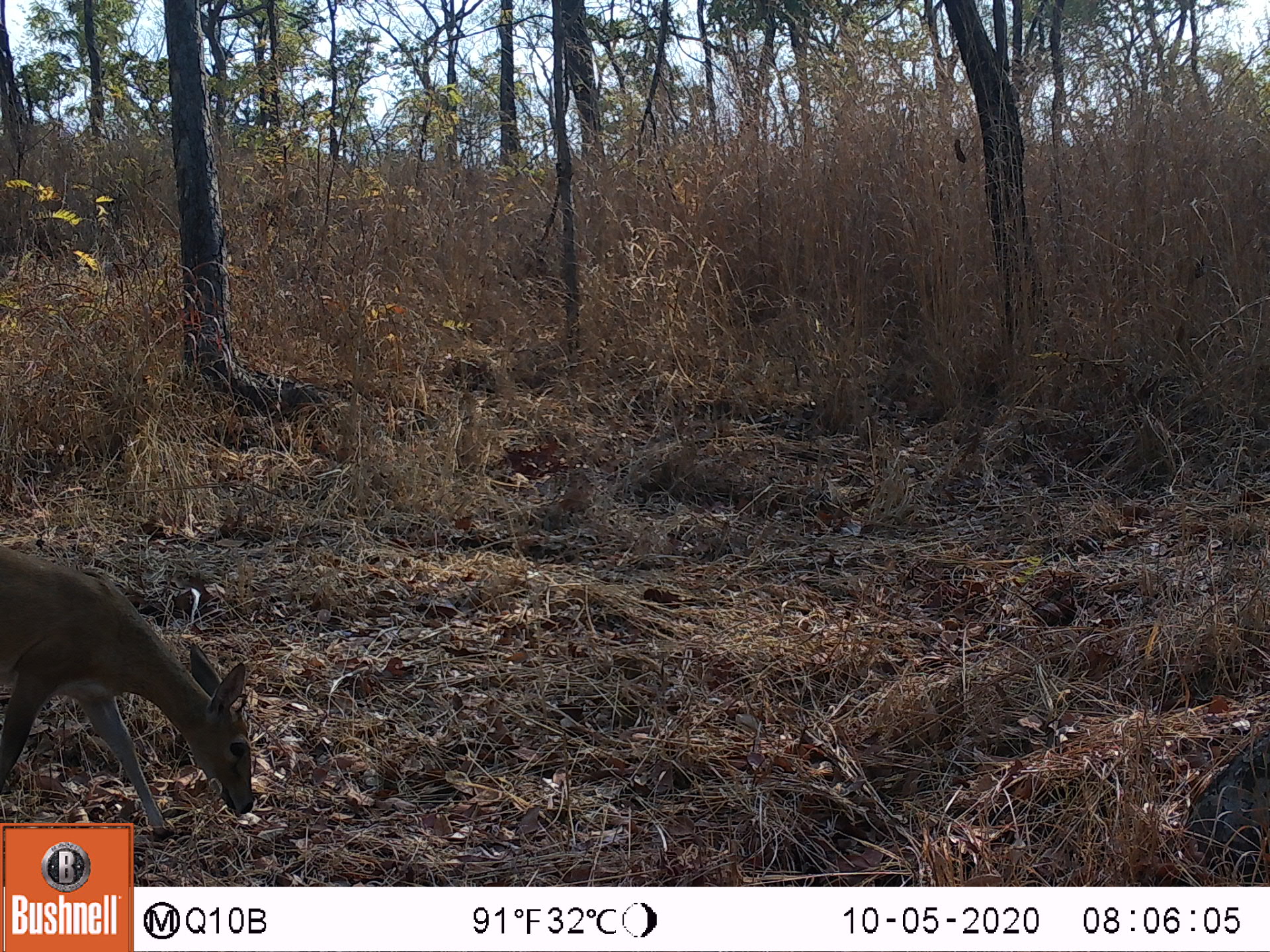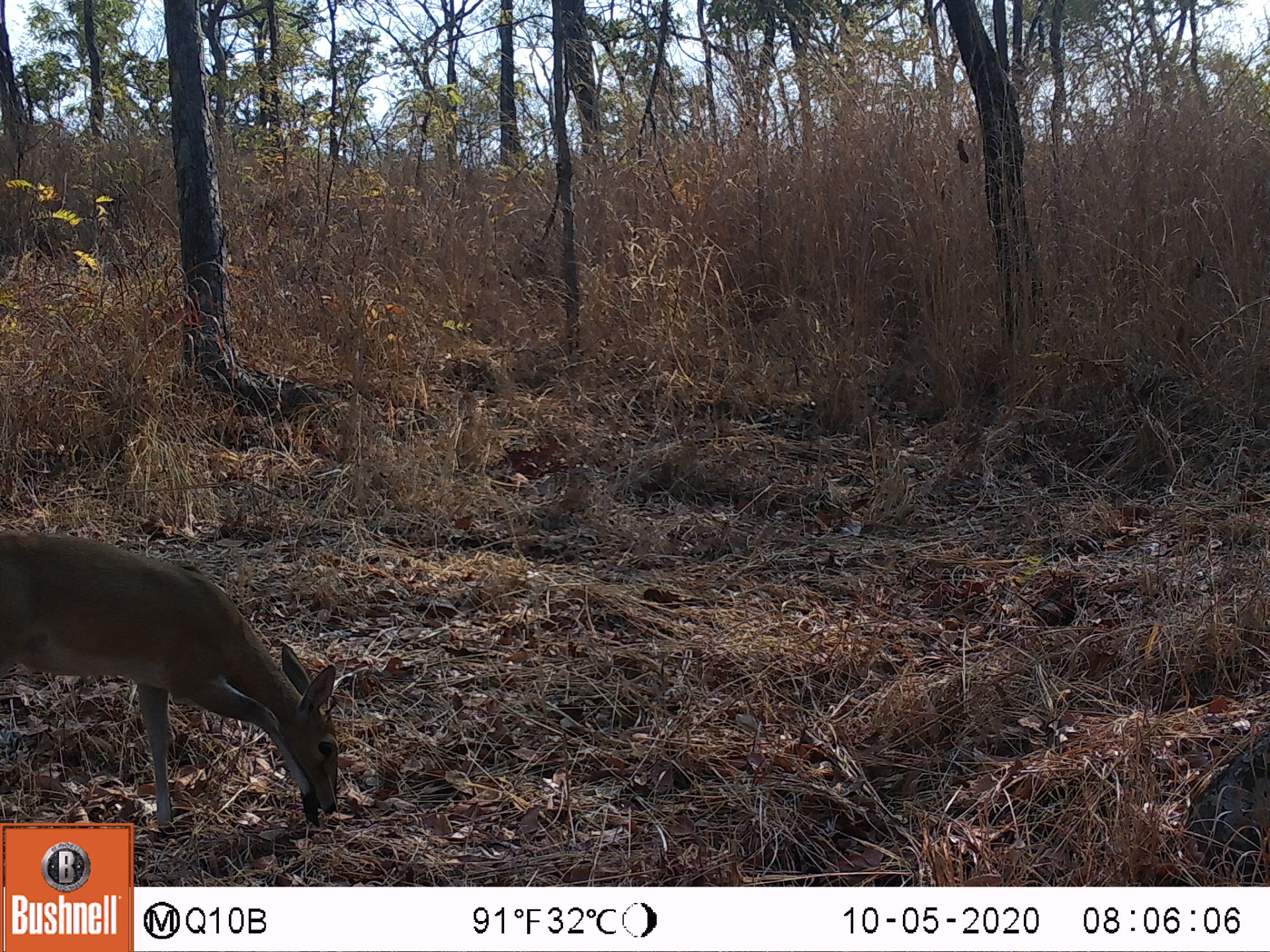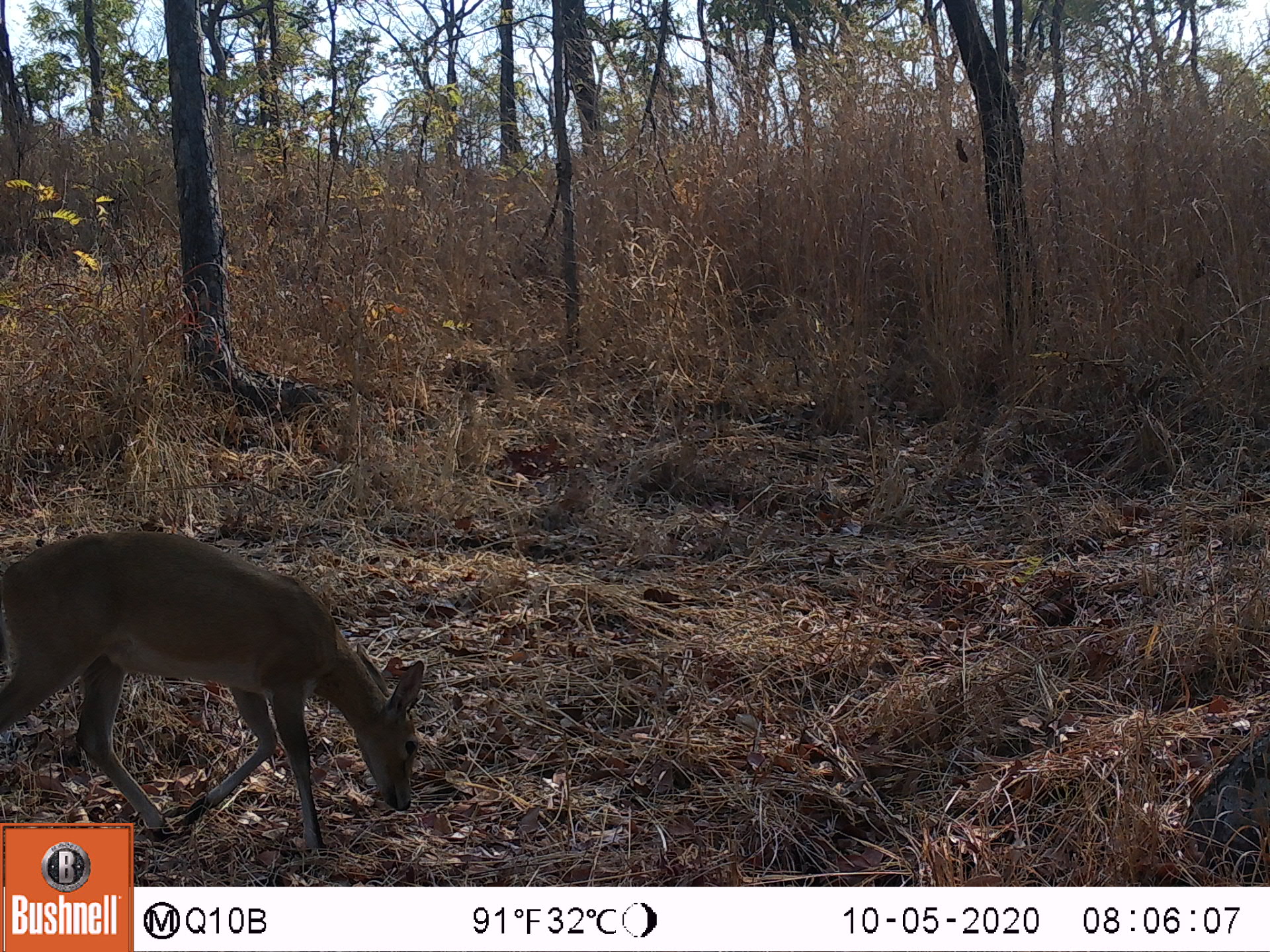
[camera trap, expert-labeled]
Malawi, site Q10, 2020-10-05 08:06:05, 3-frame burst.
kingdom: Animalia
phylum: Chordata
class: Mammalia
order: Artiodactyla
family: Bovidae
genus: Sylvicapra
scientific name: Sylvicapra grimmia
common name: common duiker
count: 1